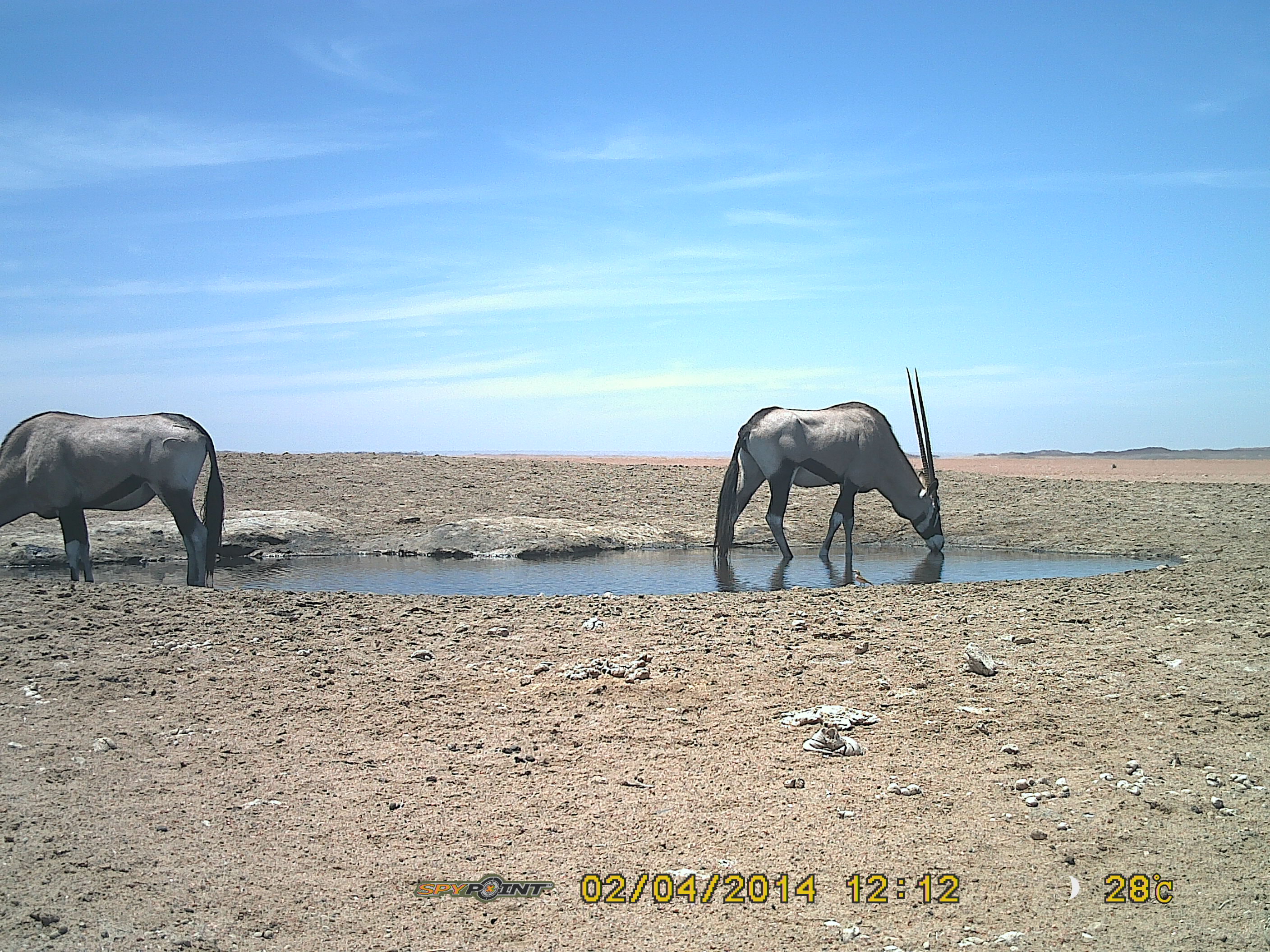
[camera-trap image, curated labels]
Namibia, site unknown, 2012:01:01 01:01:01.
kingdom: Animalia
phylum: Chordata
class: Mammalia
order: Artiodactyla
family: Bovidae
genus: Oryx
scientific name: Oryx gazella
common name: gemsbok